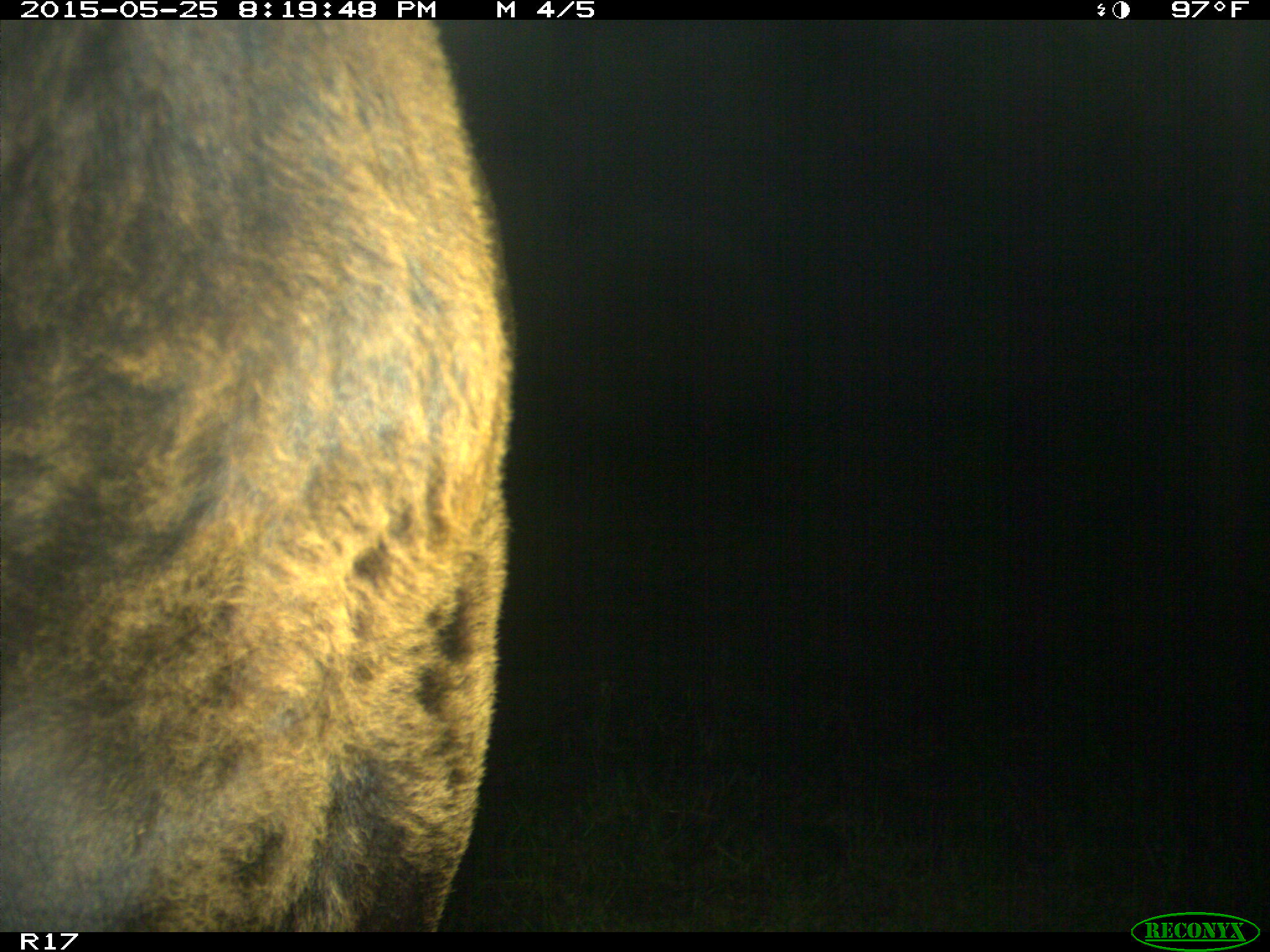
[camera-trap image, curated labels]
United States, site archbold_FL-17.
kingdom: Animalia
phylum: Chordata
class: Mammalia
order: Artiodactyla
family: Bovidae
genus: Bos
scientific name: Bos taurus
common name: domestic cow